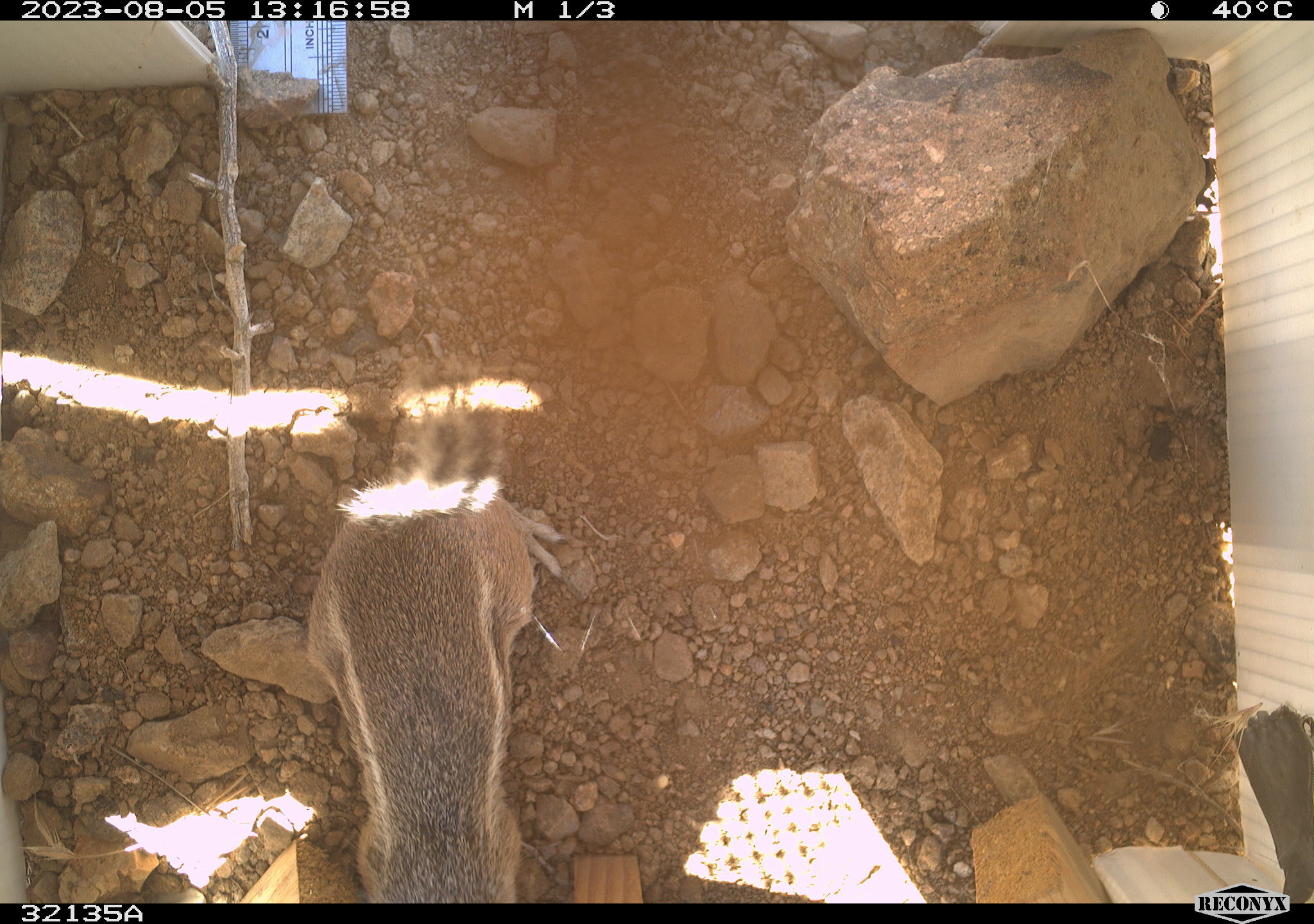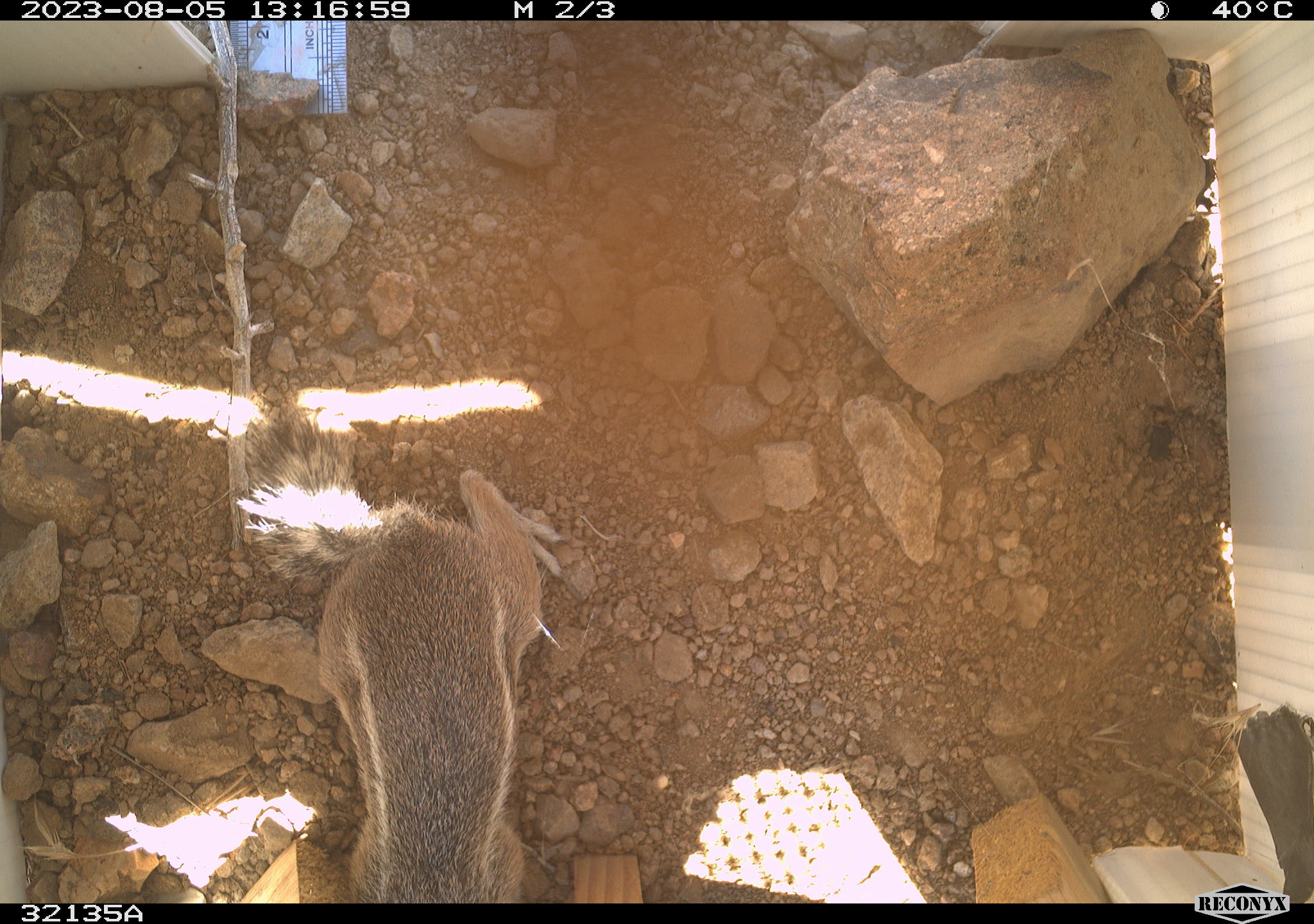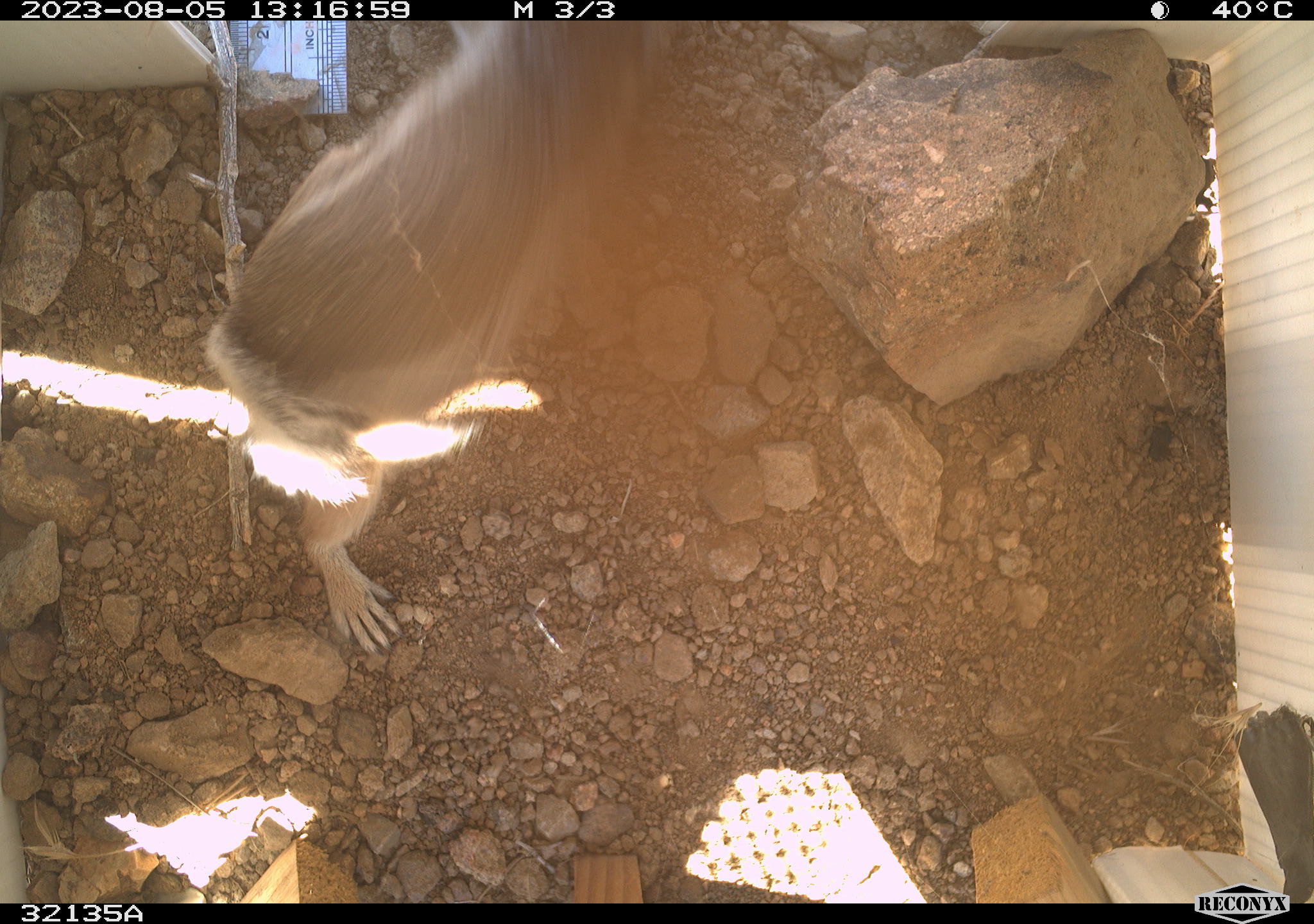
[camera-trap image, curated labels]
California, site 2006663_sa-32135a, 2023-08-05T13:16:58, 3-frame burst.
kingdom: Animalia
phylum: Chordata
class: Mammalia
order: Rodentia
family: Sciuridae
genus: Ammospermophilus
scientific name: Ammospermophilus leucurus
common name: white-tailed antelope squirrel